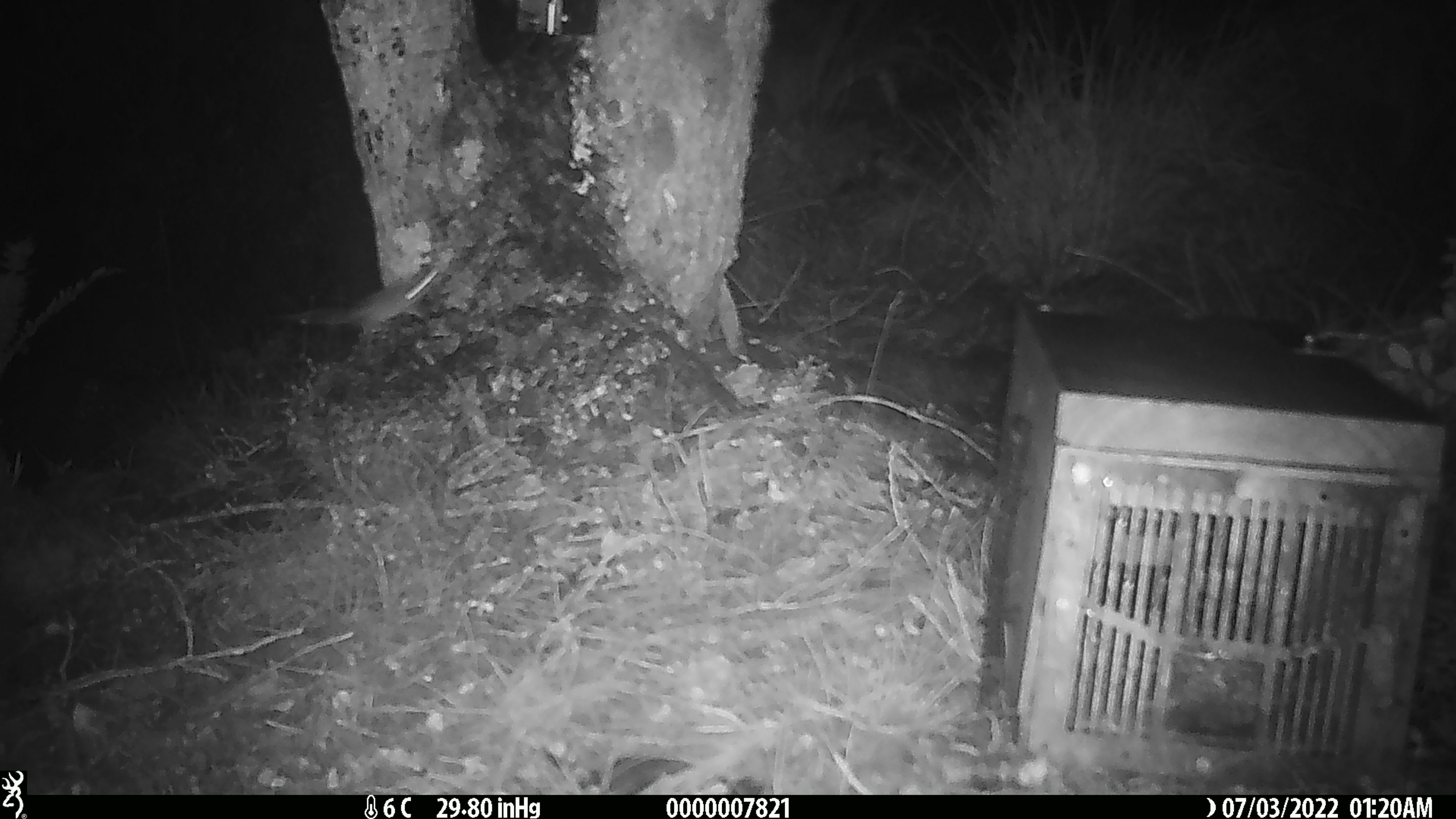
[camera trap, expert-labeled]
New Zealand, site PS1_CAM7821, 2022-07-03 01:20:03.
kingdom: Animalia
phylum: Chordata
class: Mammalia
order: Rodentia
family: Muridae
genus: Mus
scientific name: Mus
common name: mouse